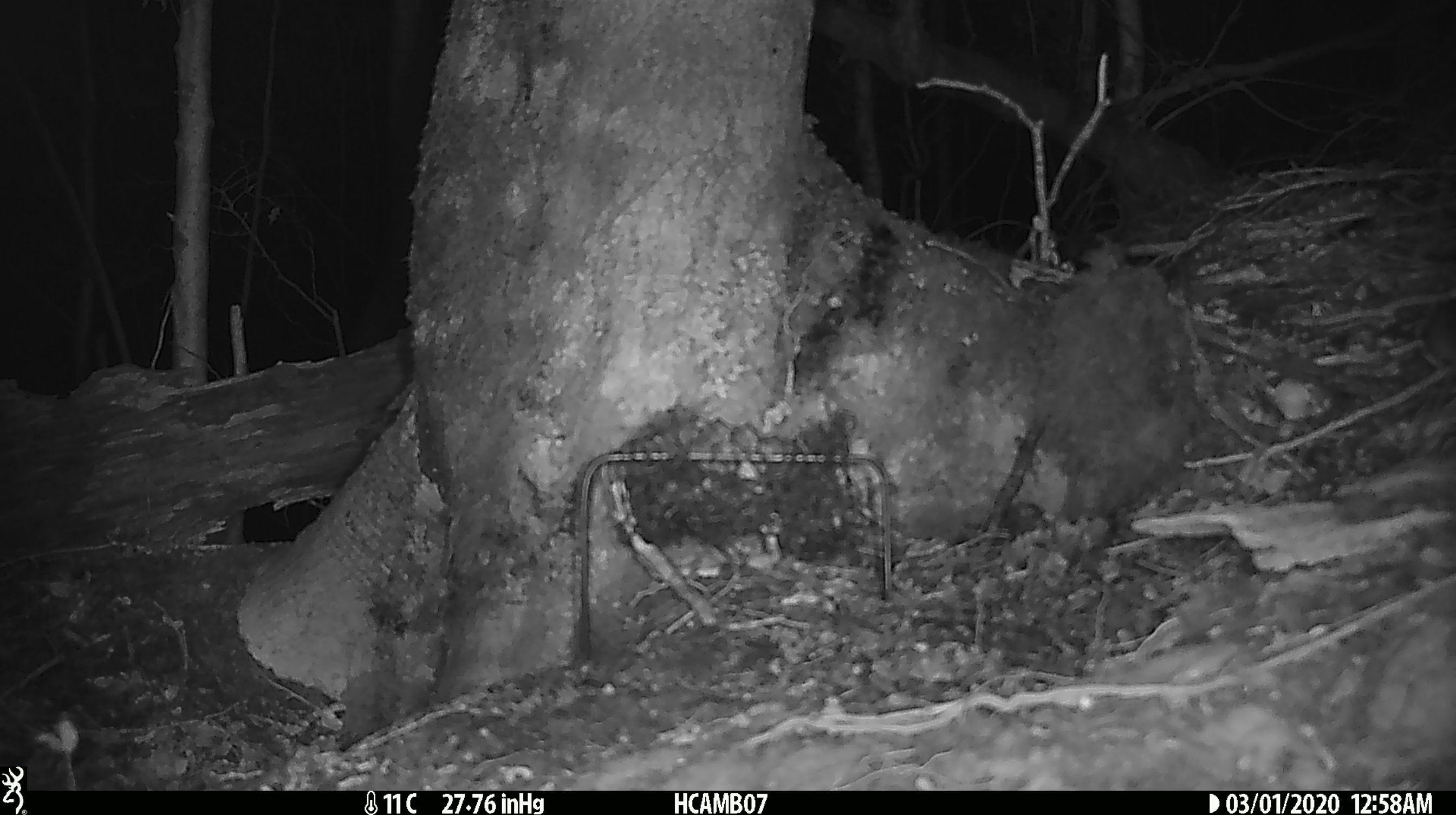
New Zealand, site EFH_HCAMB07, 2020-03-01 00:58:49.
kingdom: Animalia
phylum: Chordata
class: Mammalia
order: Rodentia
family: Muridae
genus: Mus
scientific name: Mus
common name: mouse